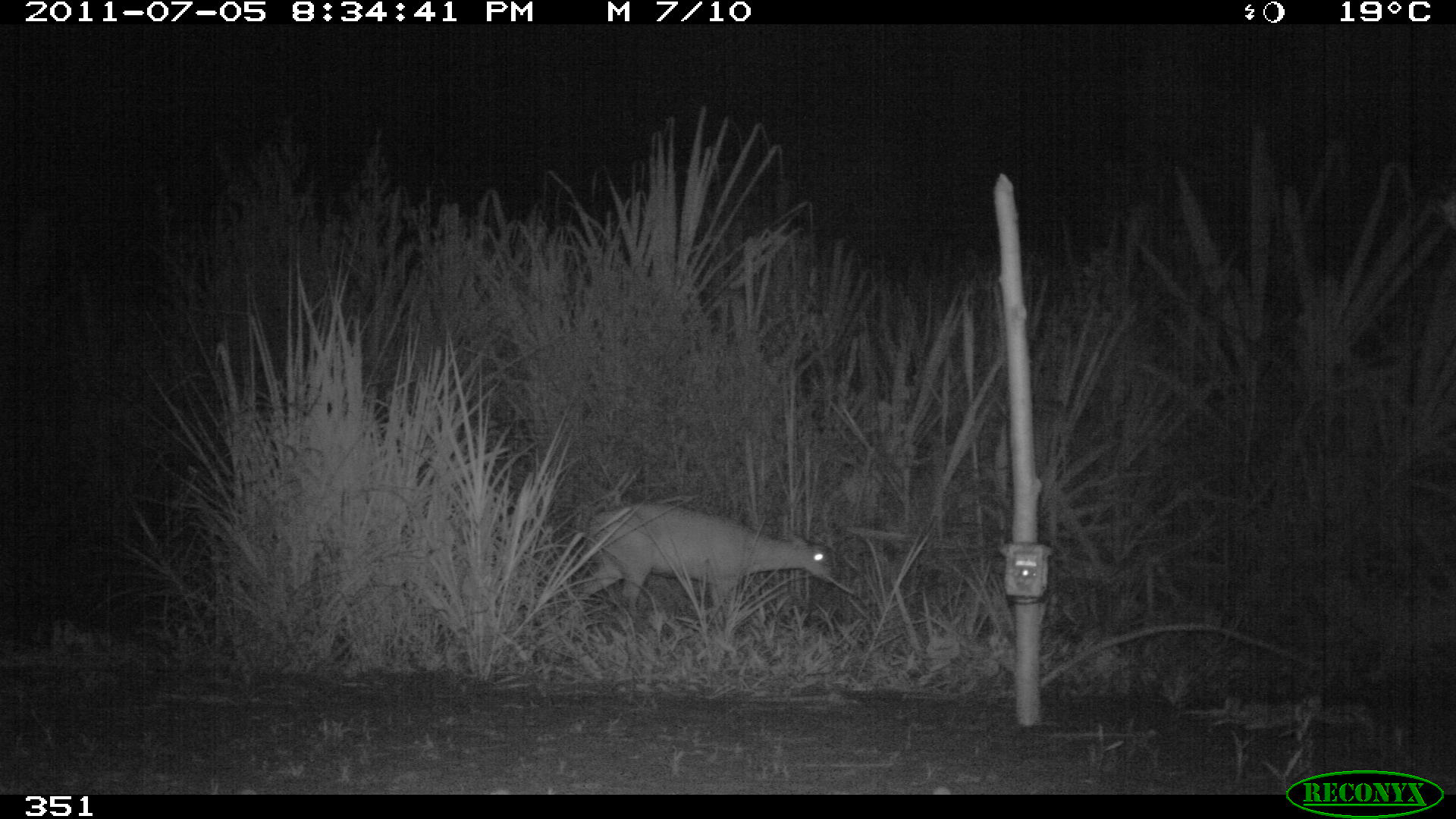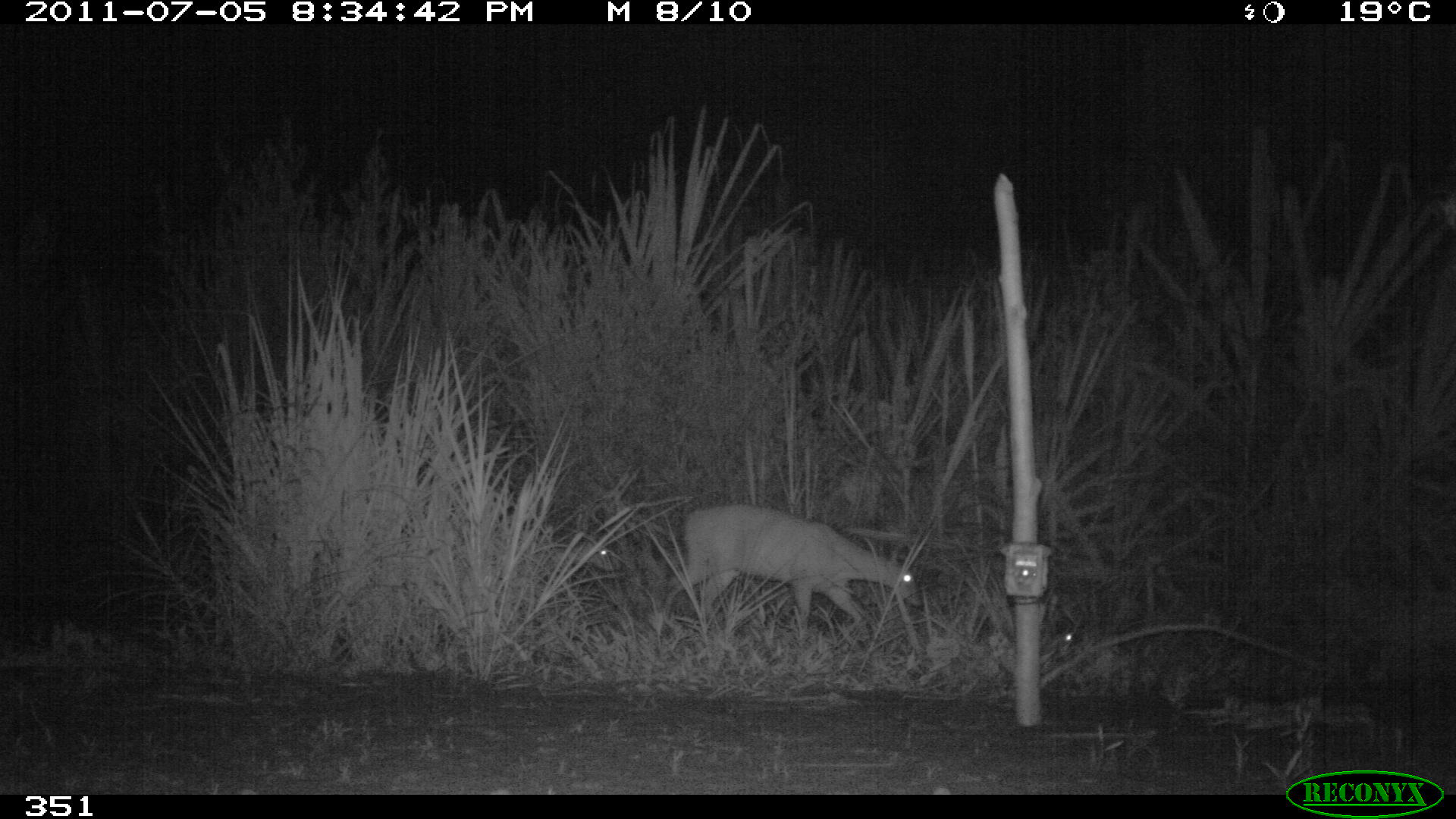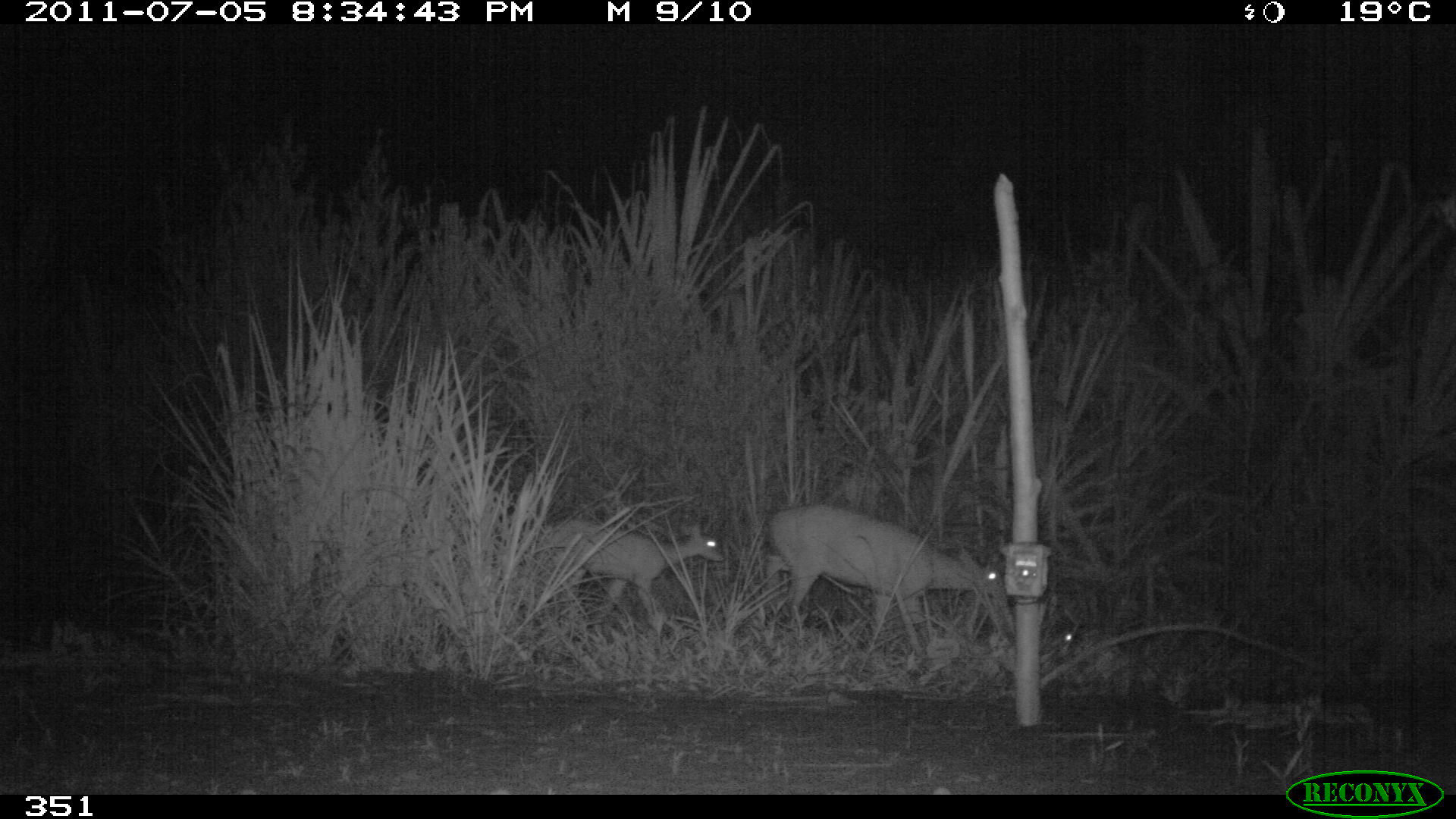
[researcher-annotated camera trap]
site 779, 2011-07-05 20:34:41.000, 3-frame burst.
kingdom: Animalia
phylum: Chordata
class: Mammalia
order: Artiodactyla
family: Cervidae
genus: Mazama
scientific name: Mazama americana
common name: red brocket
Mazama americana (red brocket).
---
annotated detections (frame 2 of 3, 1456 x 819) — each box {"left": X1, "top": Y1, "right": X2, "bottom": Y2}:
mazama americana: {"left": 661, "top": 502, "right": 919, "bottom": 630}; {"left": 564, "top": 539, "right": 614, "bottom": 572}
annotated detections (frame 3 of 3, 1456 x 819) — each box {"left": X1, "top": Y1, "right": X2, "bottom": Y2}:
mazama americana: {"left": 765, "top": 505, "right": 1001, "bottom": 622}; {"left": 552, "top": 517, "right": 722, "bottom": 624}